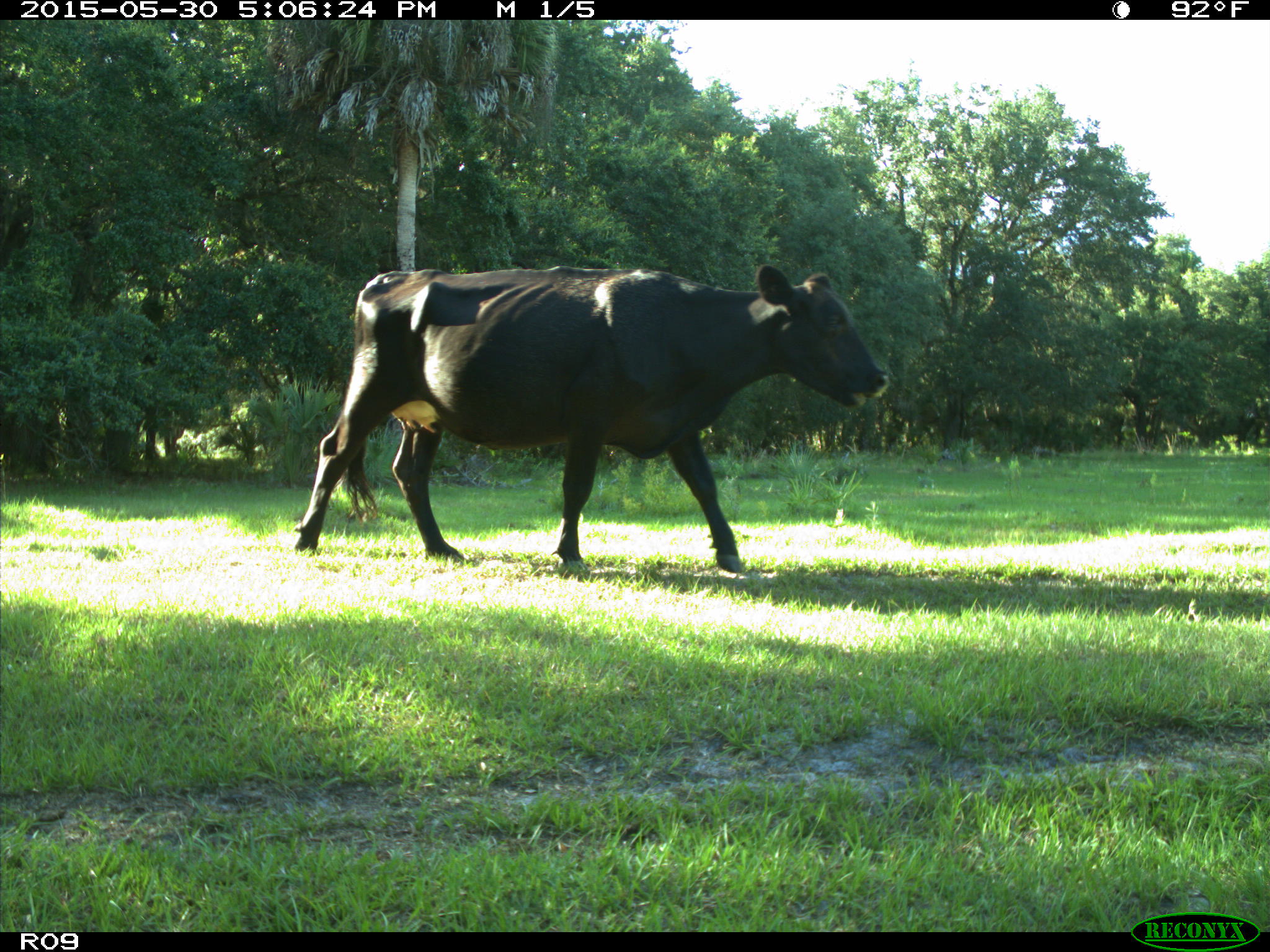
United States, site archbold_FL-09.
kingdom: Animalia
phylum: Chordata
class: Mammalia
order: Artiodactyla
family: Bovidae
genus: Bos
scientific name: Bos taurus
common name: domestic cow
Bos taurus (domestic cow).